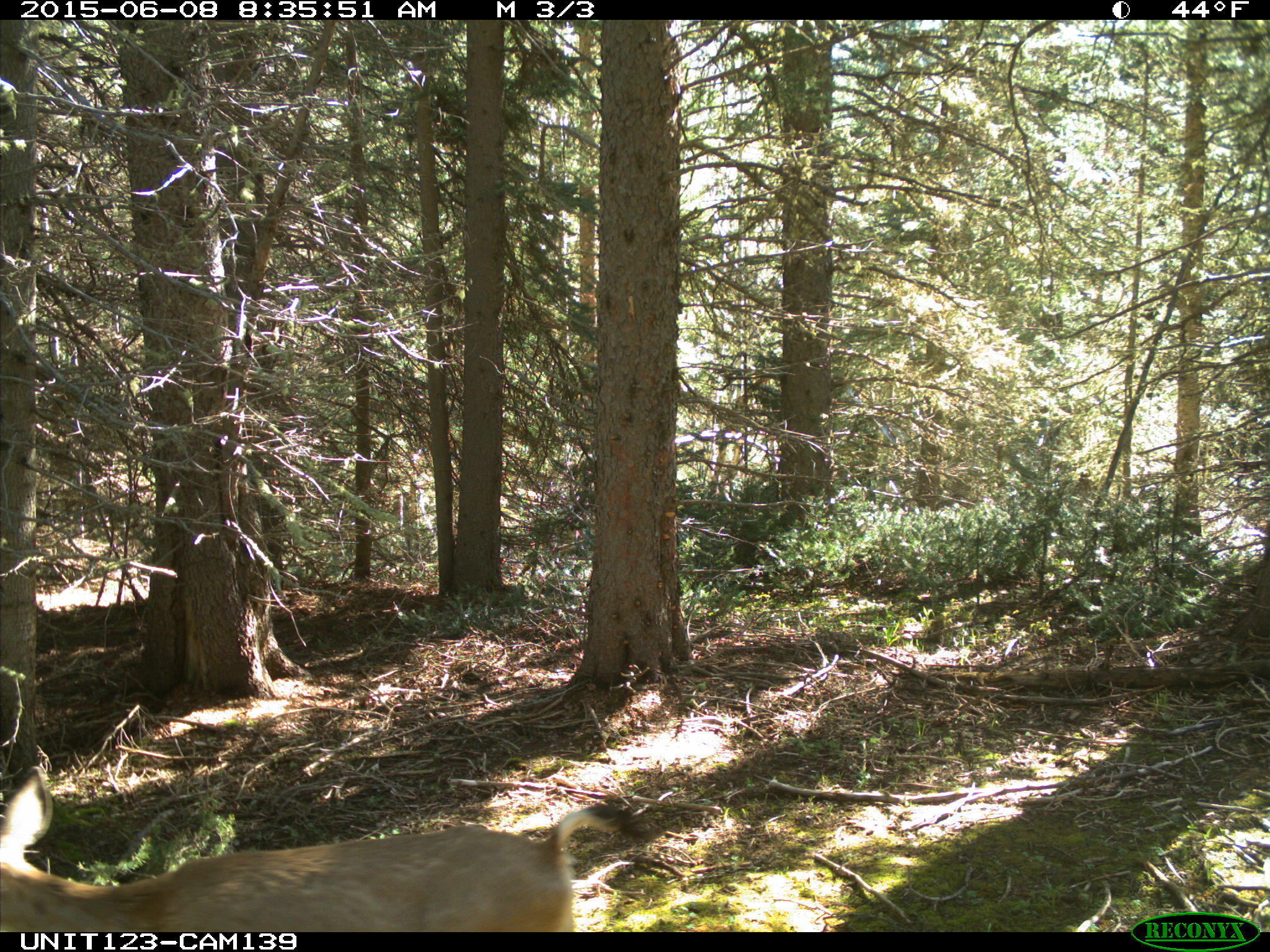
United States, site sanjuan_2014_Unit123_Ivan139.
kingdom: Animalia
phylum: Chordata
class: Mammalia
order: Artiodactyla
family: Cervidae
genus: Odocoileus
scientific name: Odocoileus hemionus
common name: mule deer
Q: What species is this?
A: Odocoileus hemionus (mule deer).